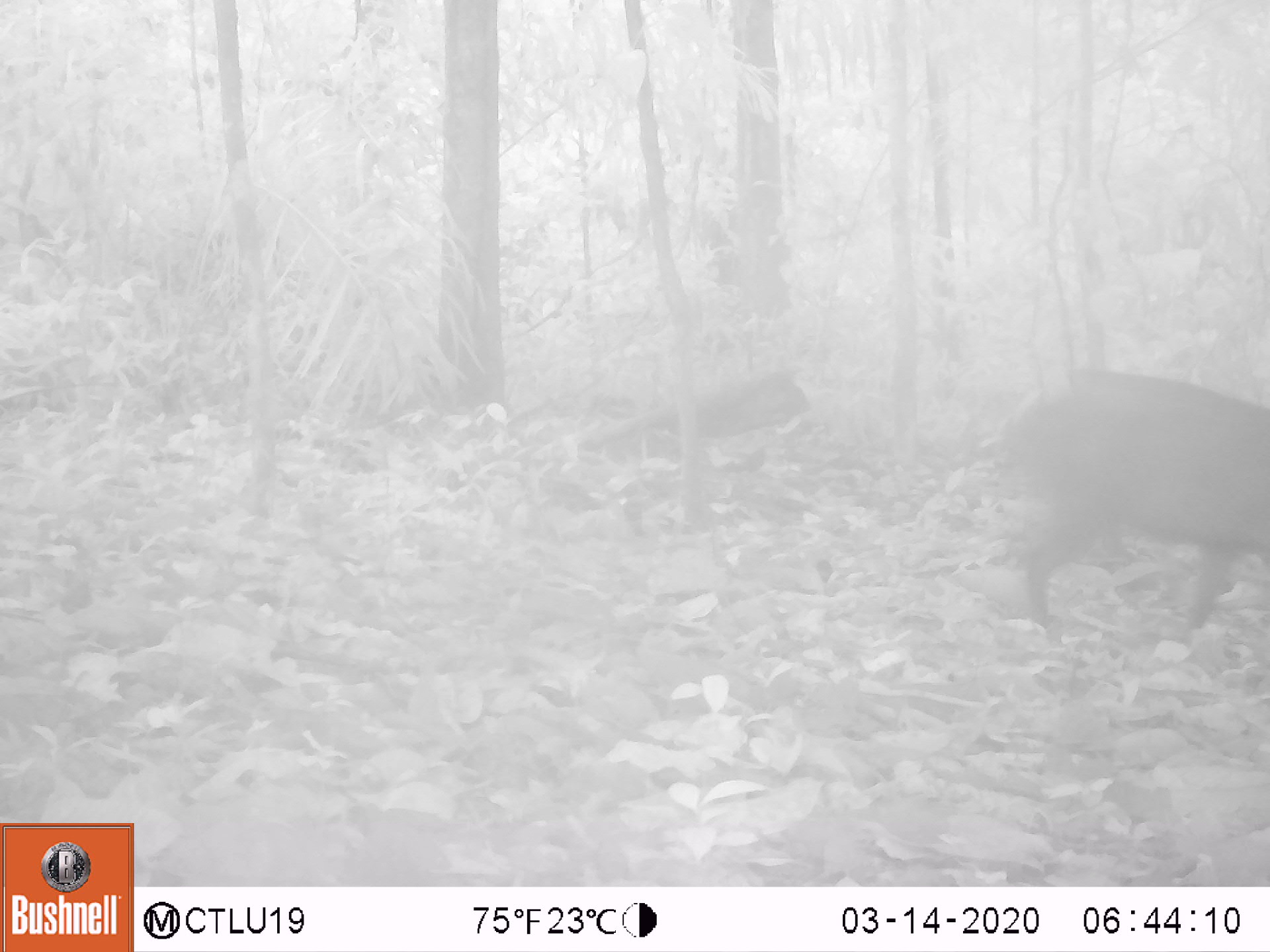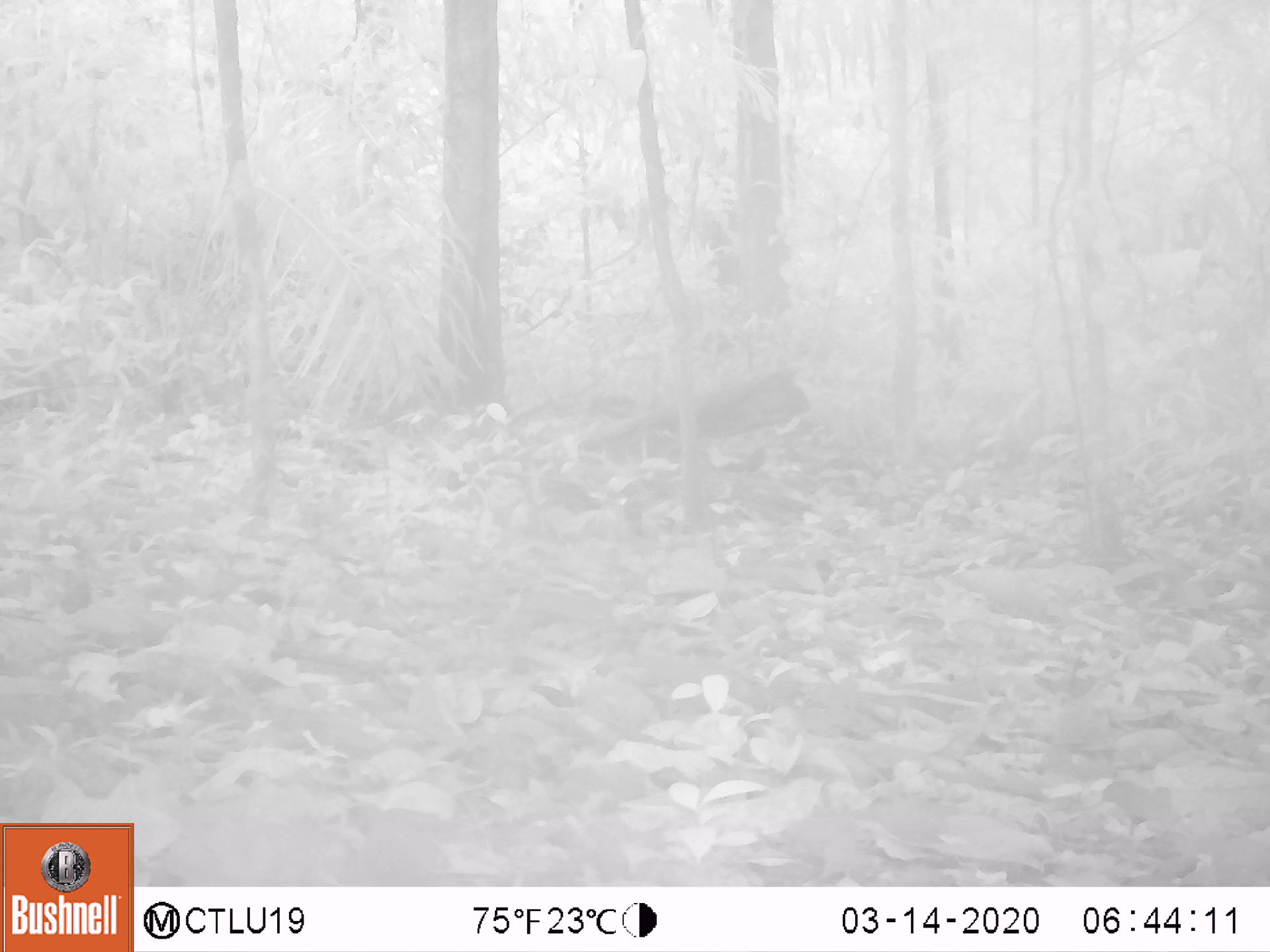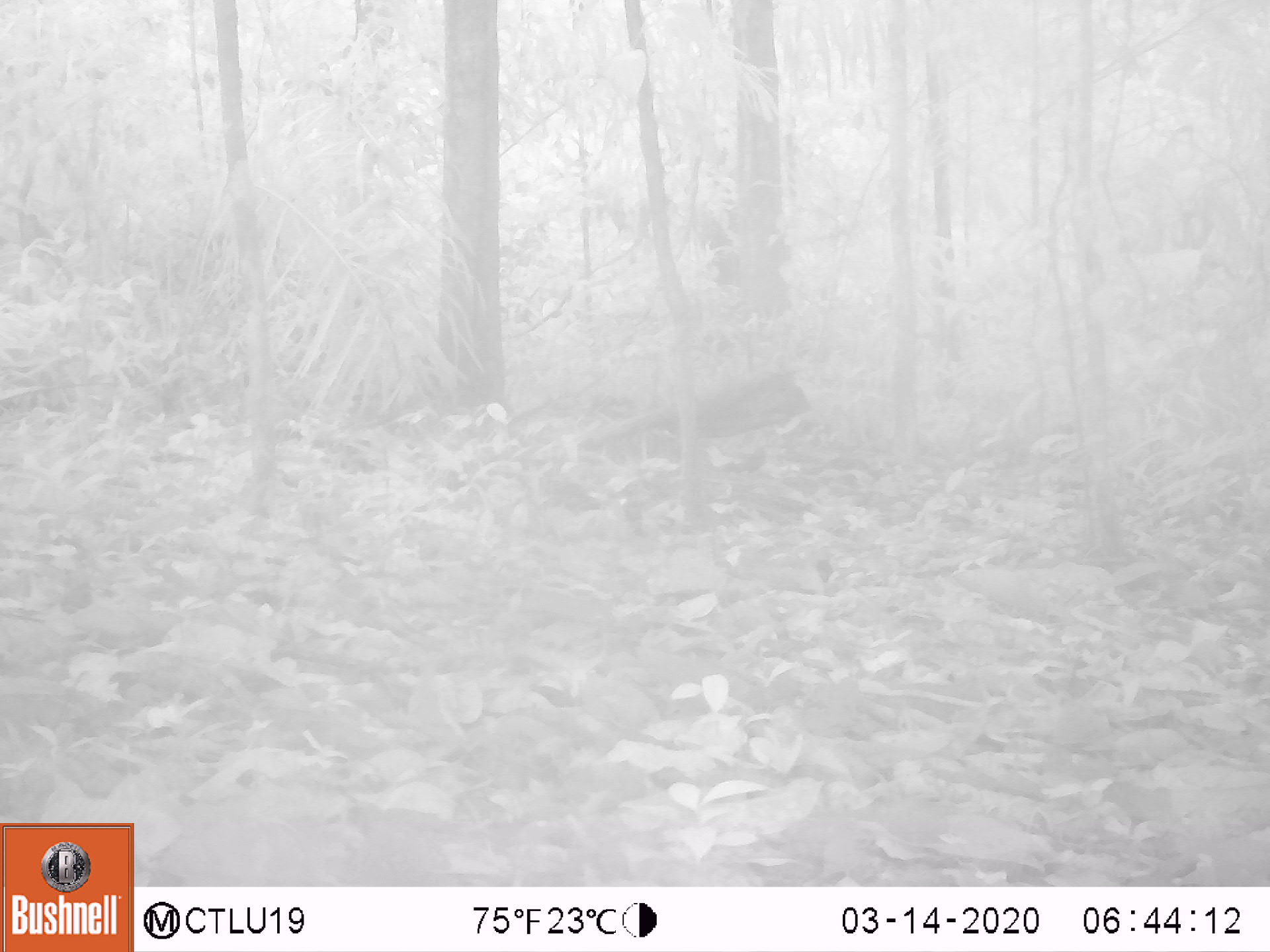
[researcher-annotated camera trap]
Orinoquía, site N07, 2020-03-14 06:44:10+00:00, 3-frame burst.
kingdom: Animalia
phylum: Chordata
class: Mammalia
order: Artiodactyla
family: Tayassuidae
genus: Pecari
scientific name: Pecari tajacu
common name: collared peccary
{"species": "collared peccary (Pecari tajacu)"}